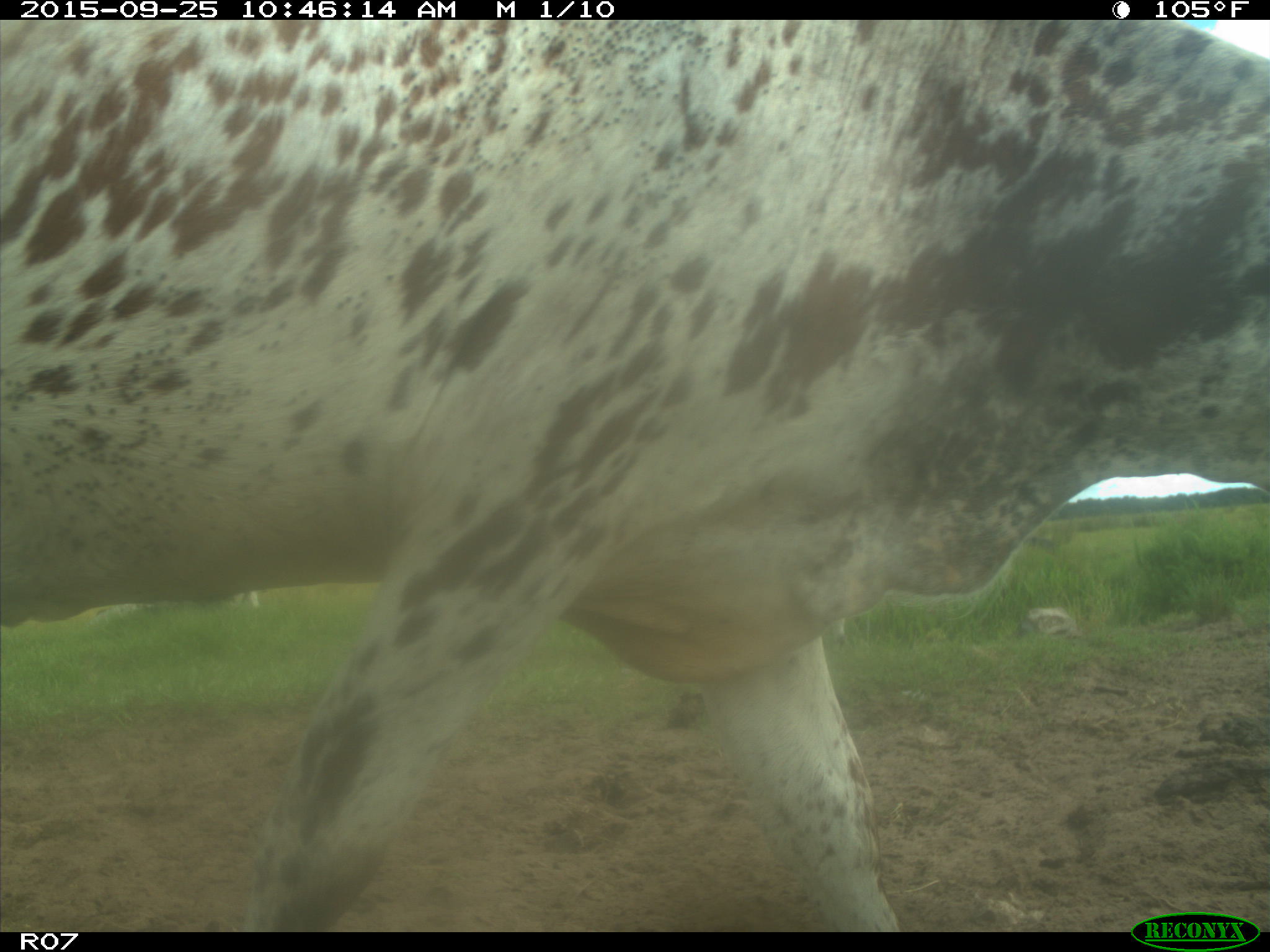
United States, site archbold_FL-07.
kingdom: Animalia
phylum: Chordata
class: Mammalia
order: Artiodactyla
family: Bovidae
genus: Bos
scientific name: Bos taurus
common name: domestic cow